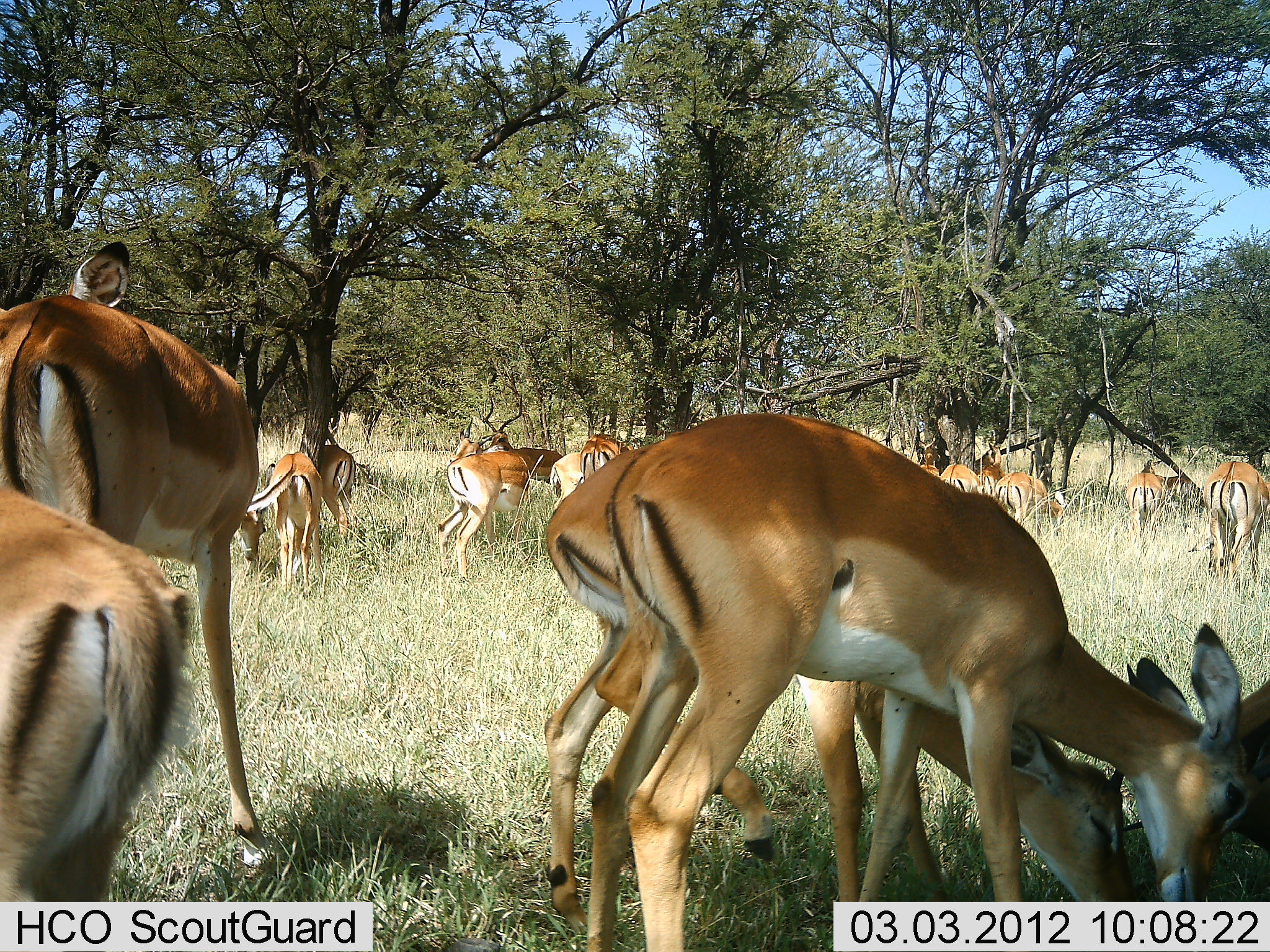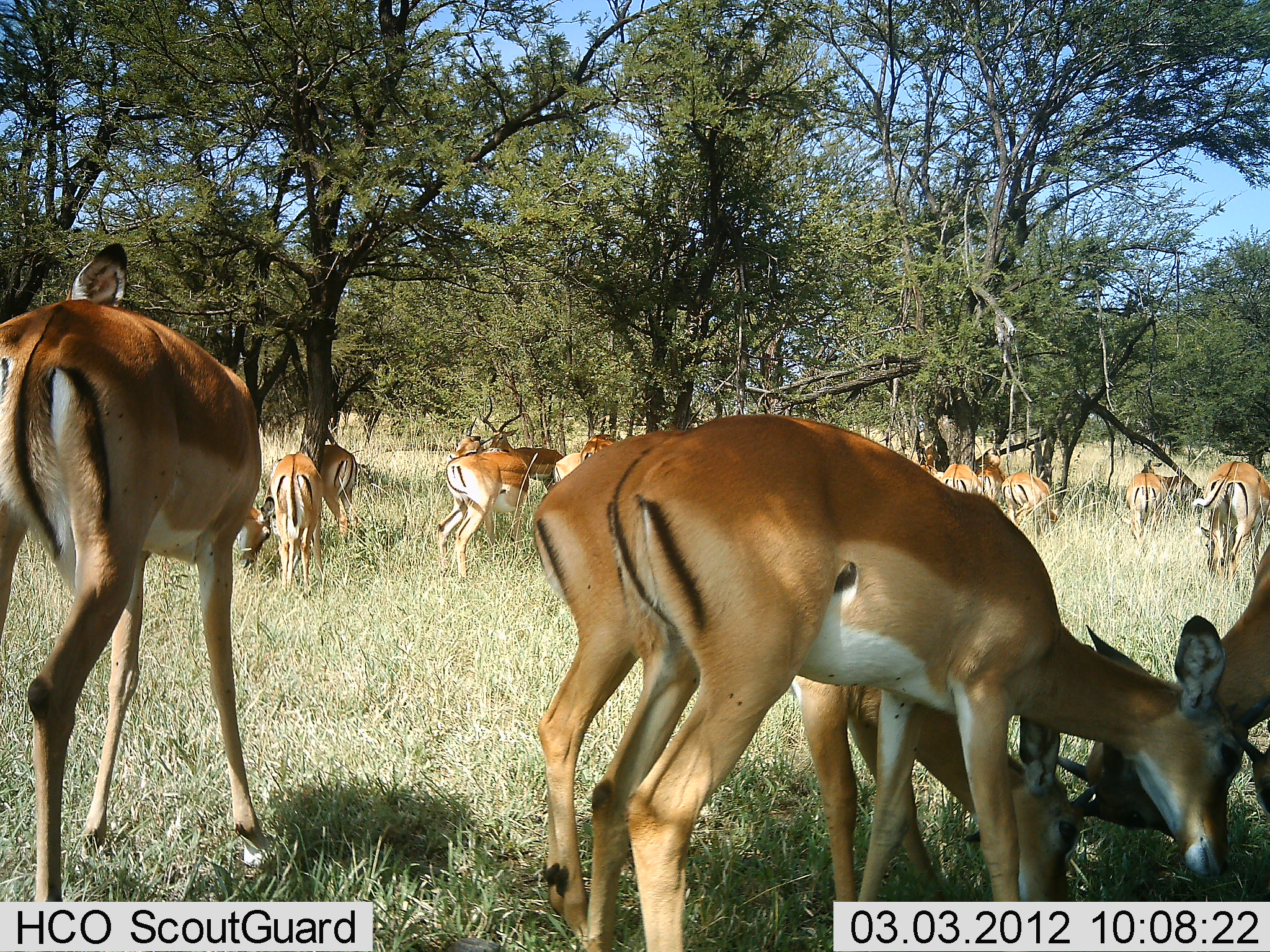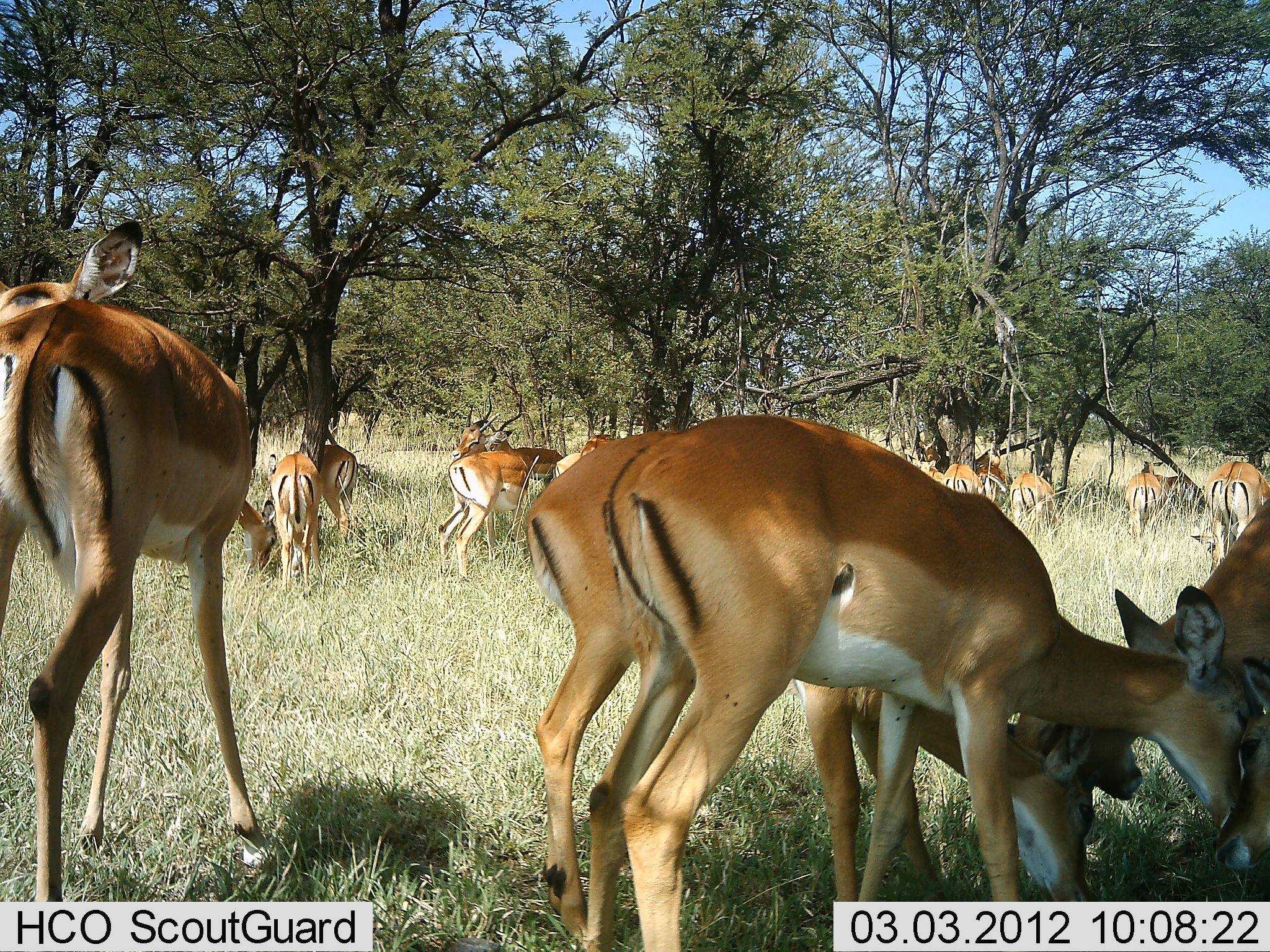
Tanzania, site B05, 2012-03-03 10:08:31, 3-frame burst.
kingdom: Animalia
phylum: Chordata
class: Mammalia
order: Artiodactyla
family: Bovidae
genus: Aepyceros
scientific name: Aepyceros melampus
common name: impala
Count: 11-50.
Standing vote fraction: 73%.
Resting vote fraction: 0%.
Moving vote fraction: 20%.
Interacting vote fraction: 13%.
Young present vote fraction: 7%.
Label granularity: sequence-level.